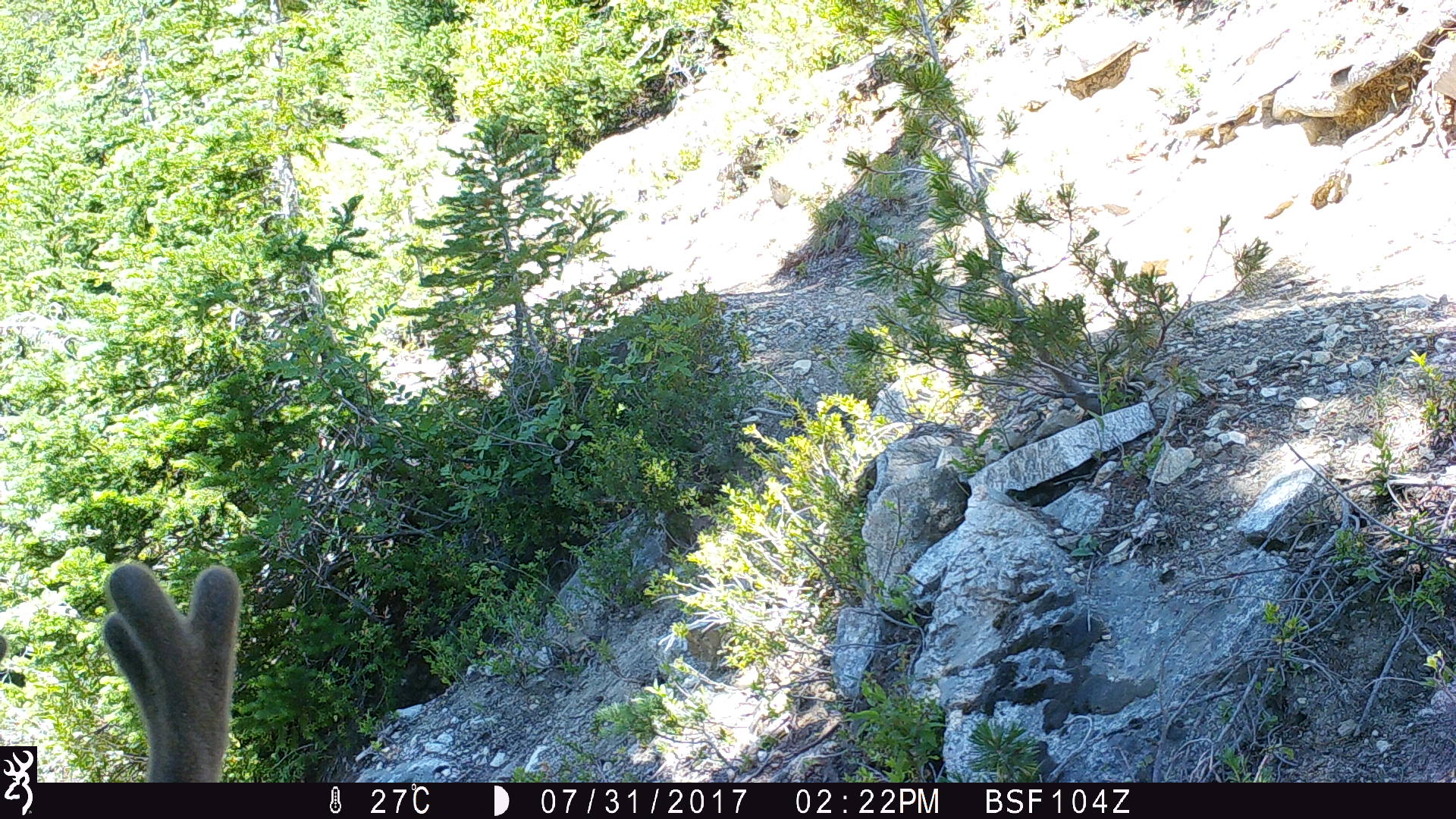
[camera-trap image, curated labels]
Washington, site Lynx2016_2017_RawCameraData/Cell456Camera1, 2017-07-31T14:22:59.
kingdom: Animalia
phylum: Chordata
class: Mammalia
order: Artiodactyla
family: Cervidae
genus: Odocoileus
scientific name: Odocoileus hemionus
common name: mule deer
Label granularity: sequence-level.